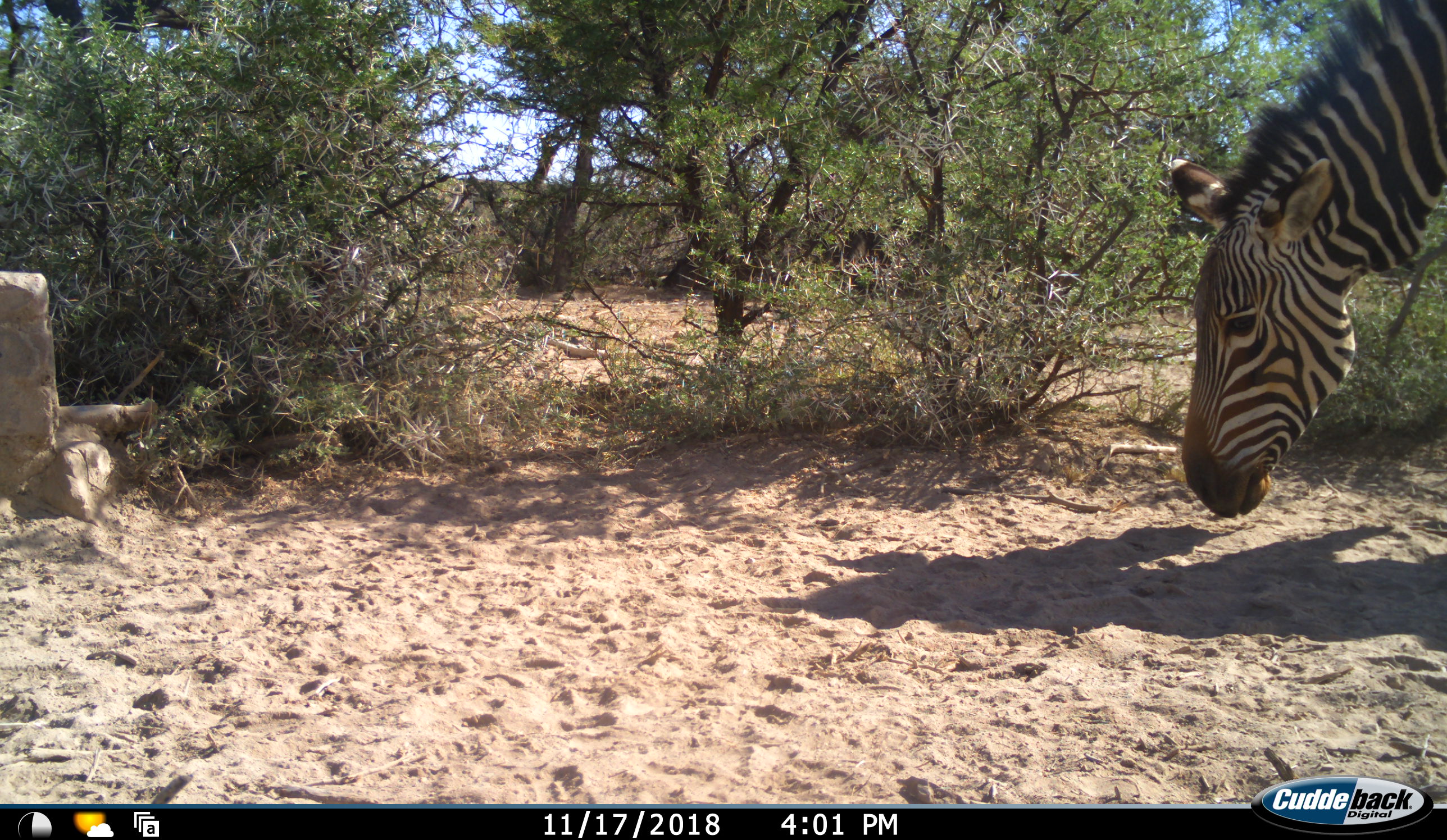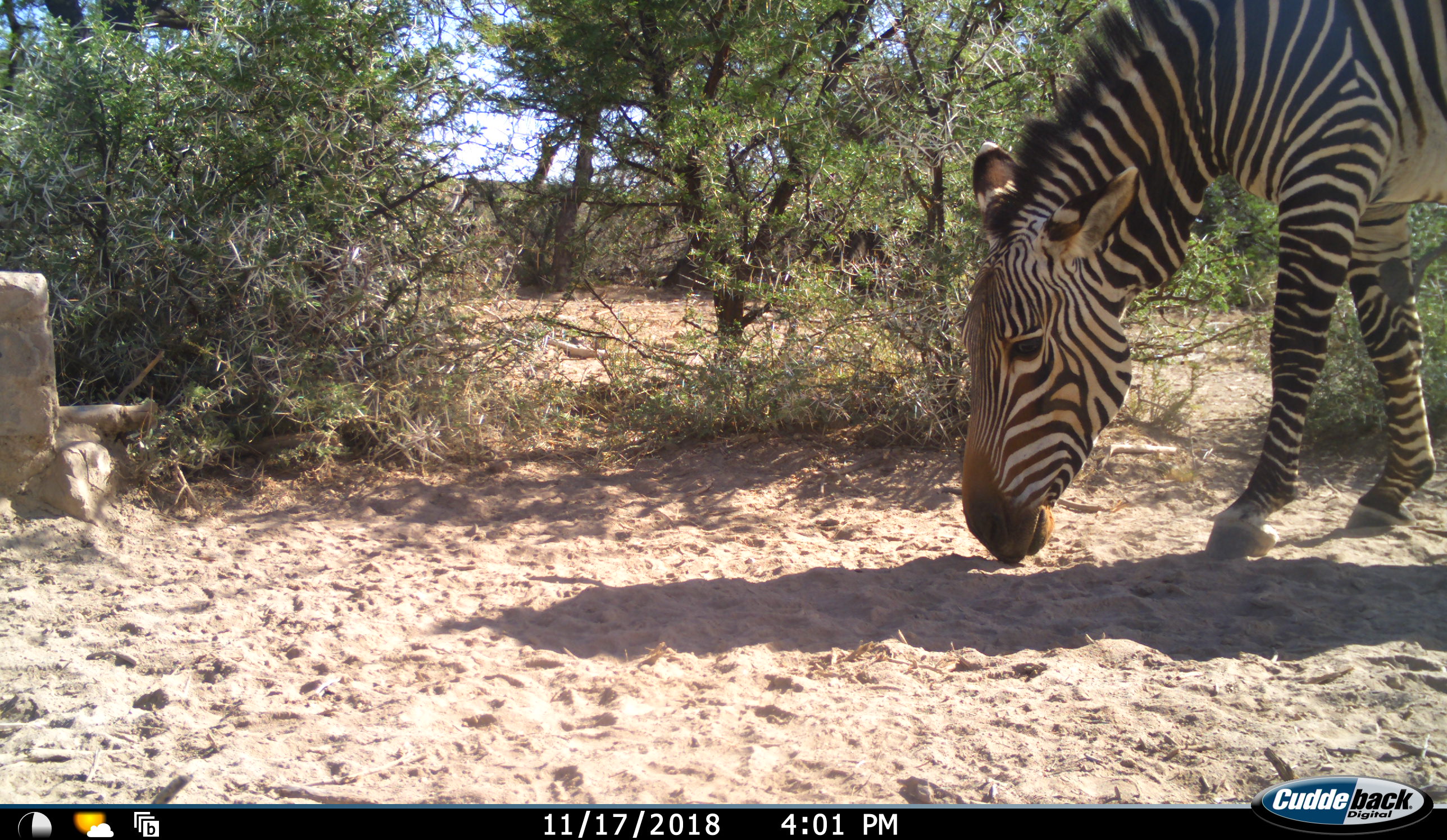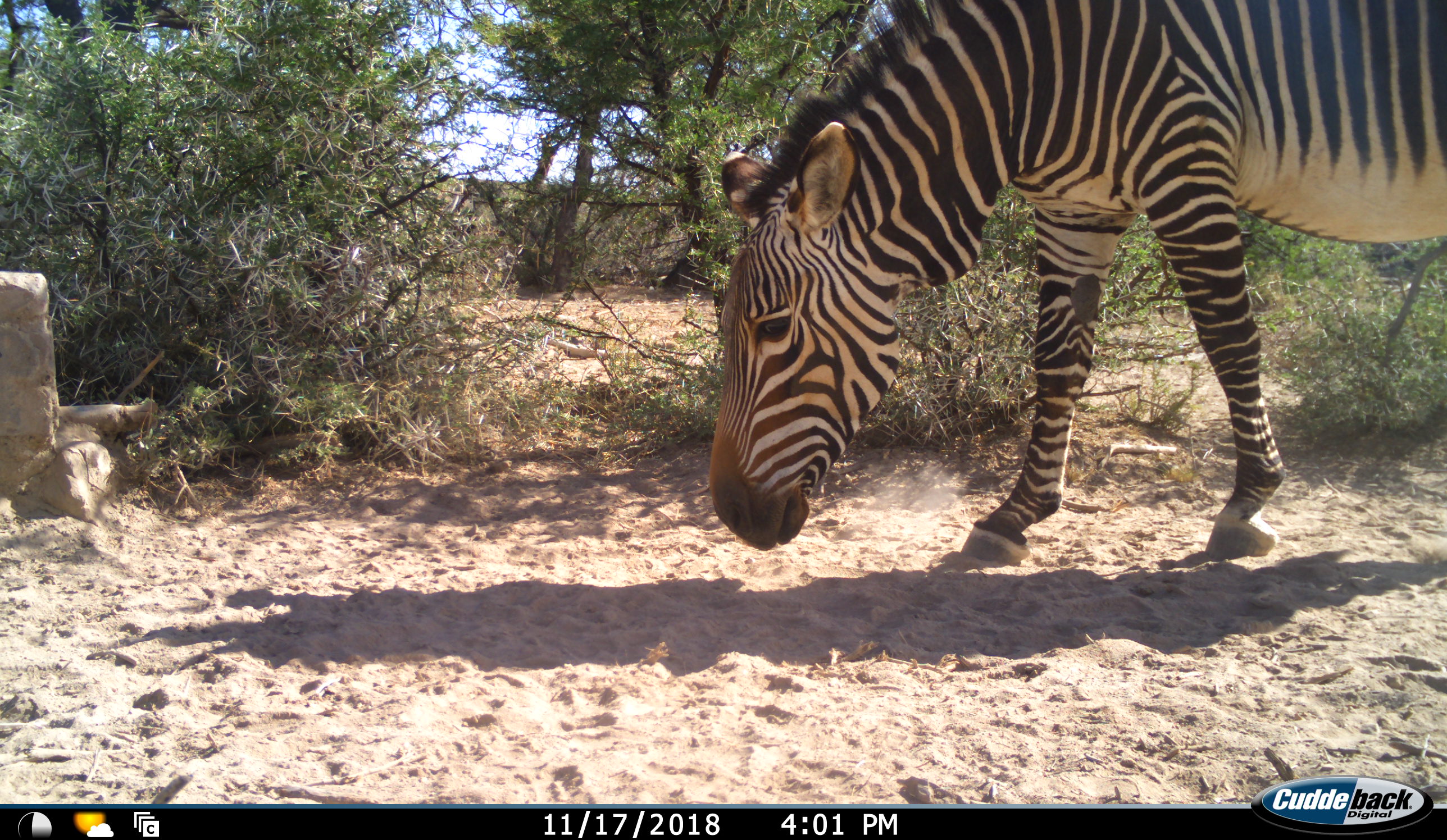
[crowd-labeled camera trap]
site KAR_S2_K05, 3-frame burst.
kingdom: Animalia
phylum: Chordata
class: Mammalia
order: Perissodactyla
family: Equidae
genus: Equus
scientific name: Equus zebra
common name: mountain zebra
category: zebramountain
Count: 1.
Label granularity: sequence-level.